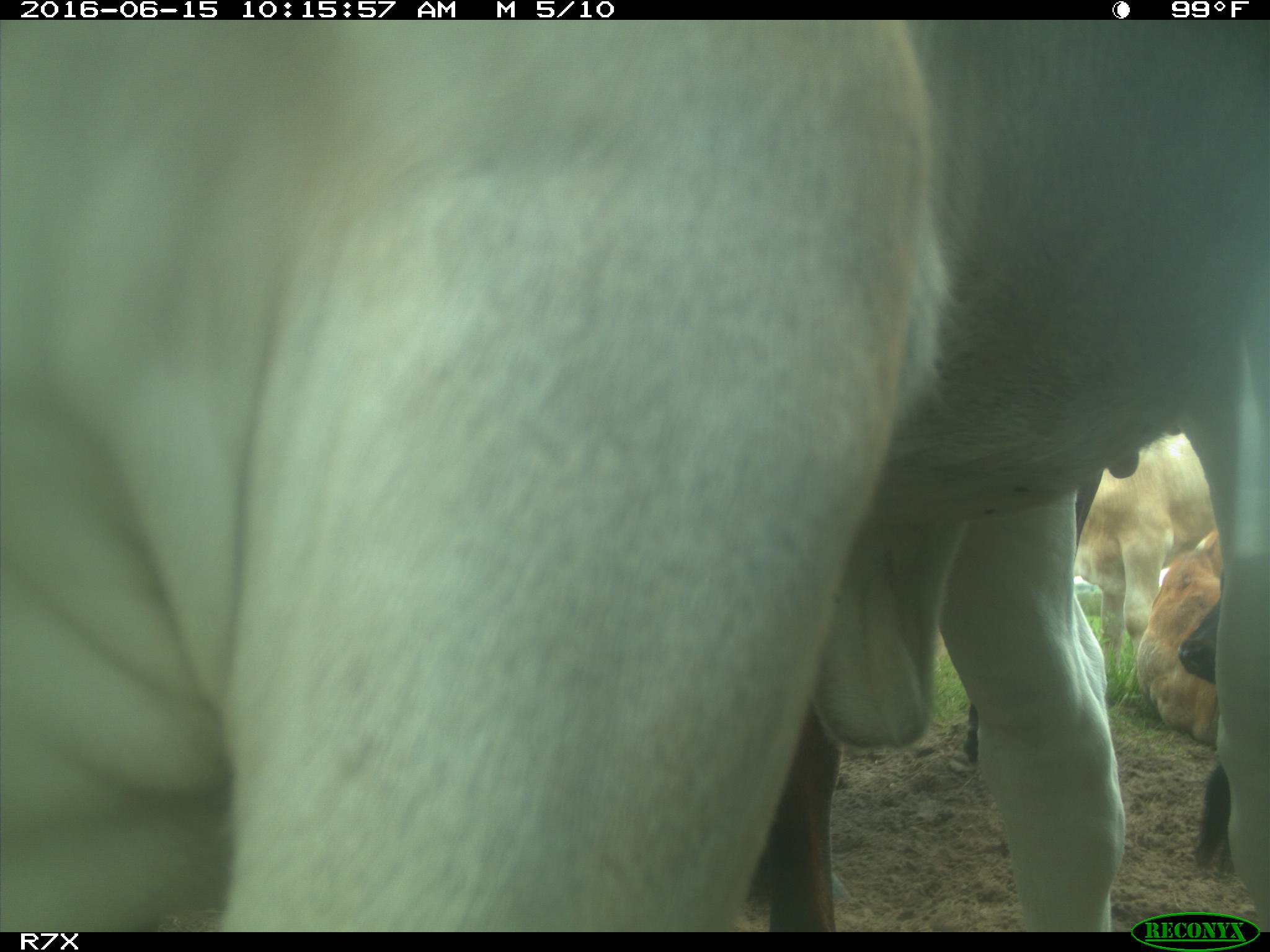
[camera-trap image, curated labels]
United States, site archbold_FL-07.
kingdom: Animalia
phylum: Chordata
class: Mammalia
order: Artiodactyla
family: Bovidae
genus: Bos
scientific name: Bos taurus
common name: domestic cow